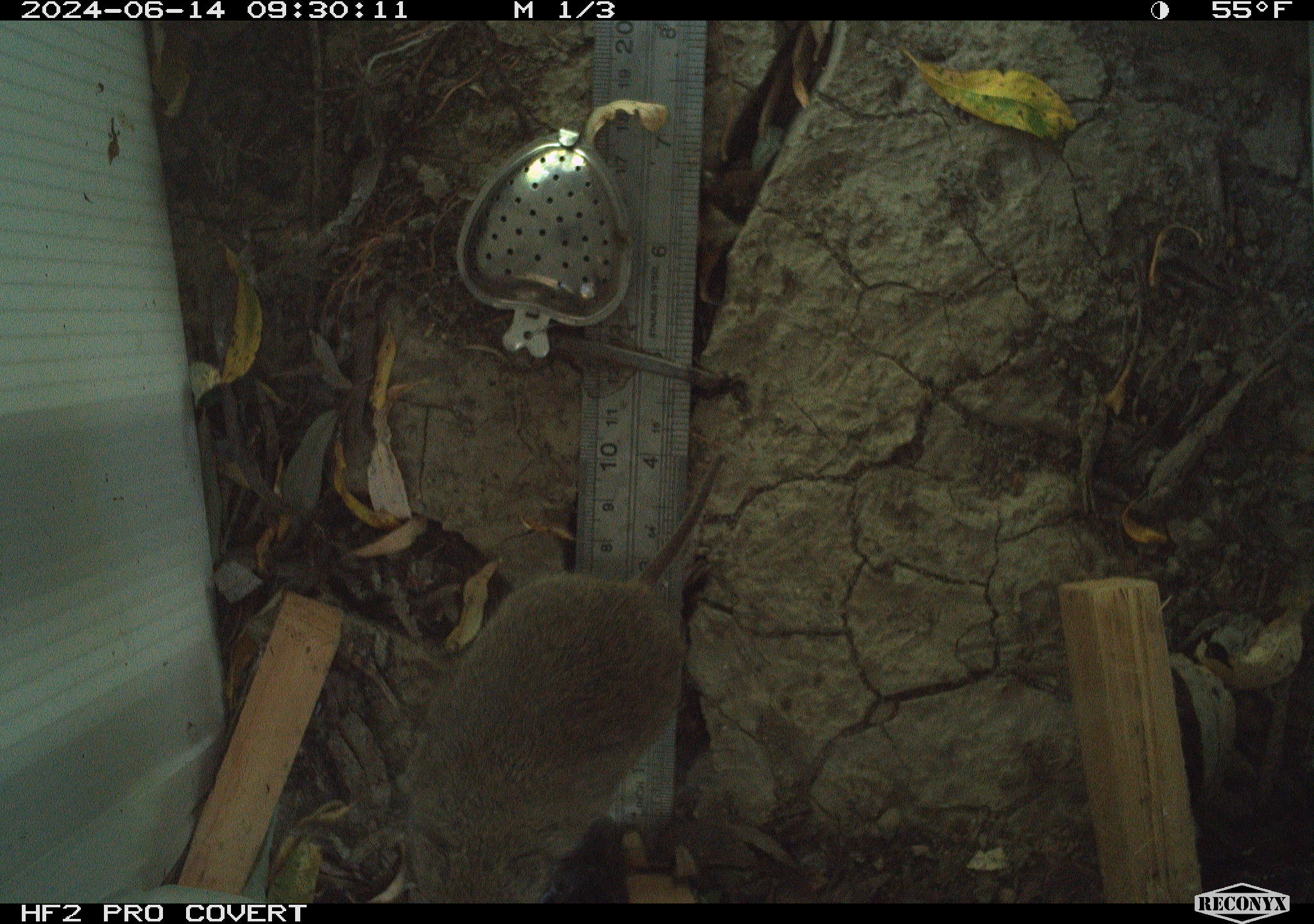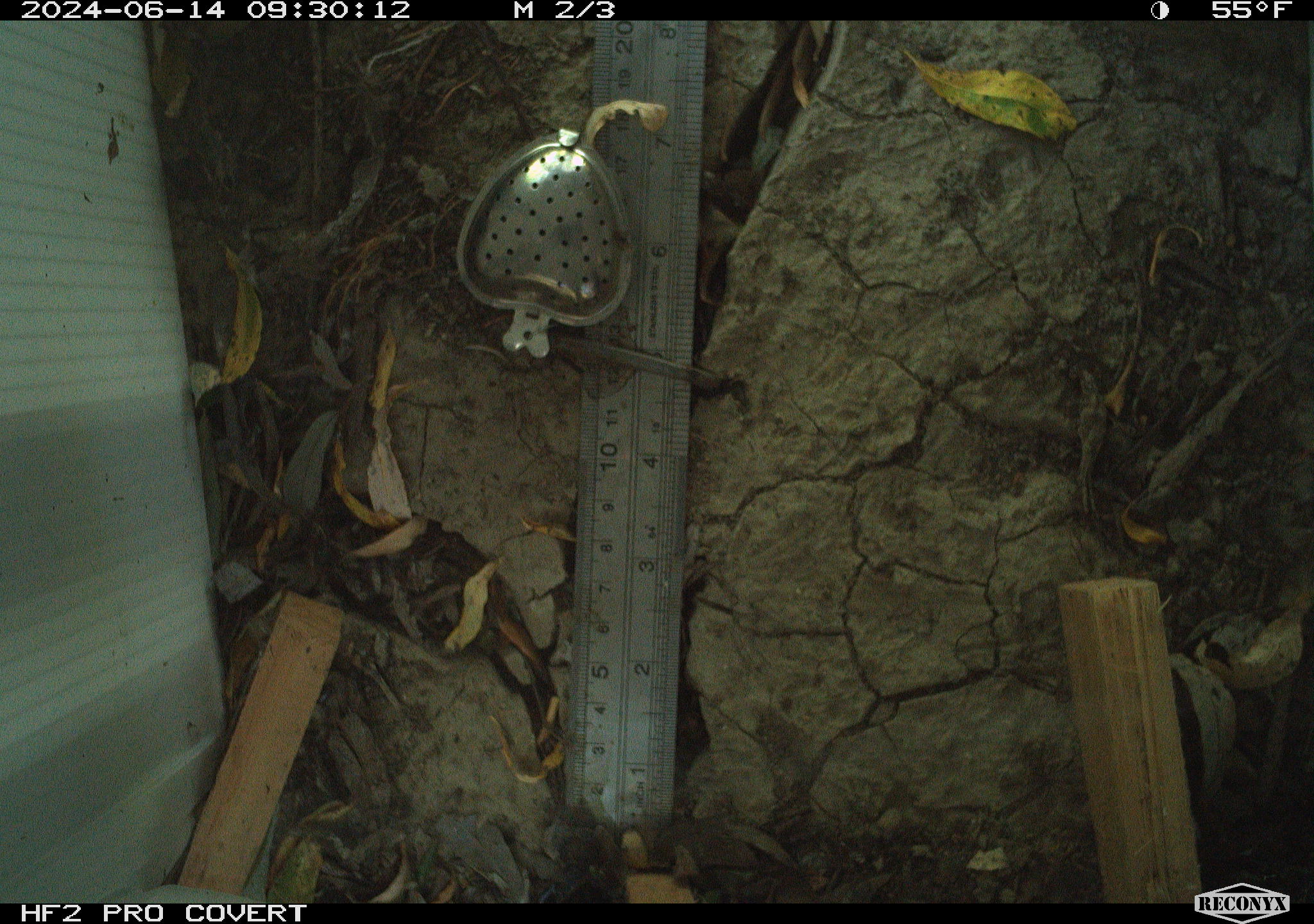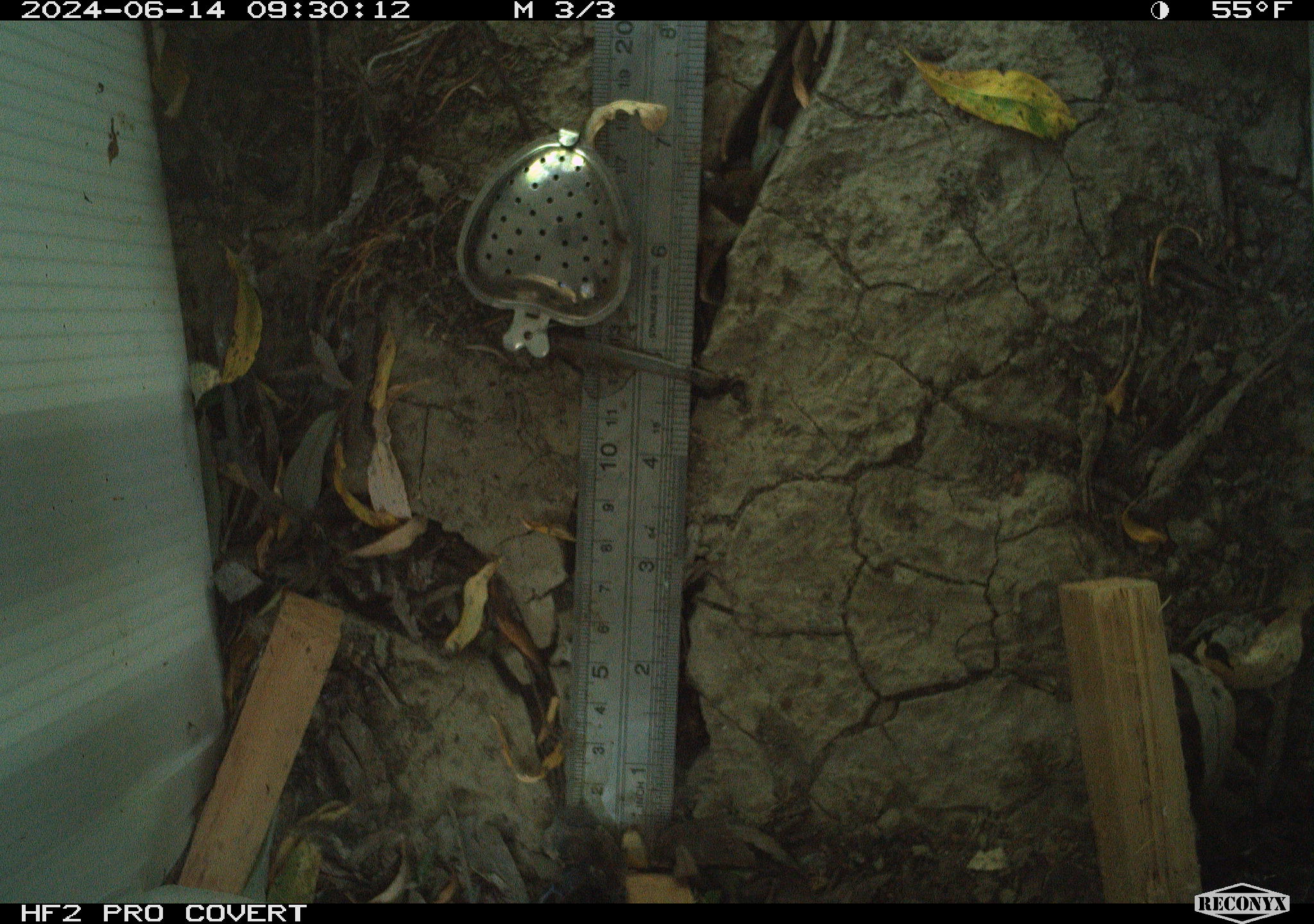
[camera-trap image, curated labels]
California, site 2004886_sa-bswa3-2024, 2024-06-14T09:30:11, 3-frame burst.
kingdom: Animalia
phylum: Chordata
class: Mammalia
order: Rodentia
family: Cricetidae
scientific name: Arvicolinae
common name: voles, lemmings, and muskrats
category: arvicolinae subfamily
Arvicolinae subfamily (voles, lemmings, and muskrats) (Arvicolinae).